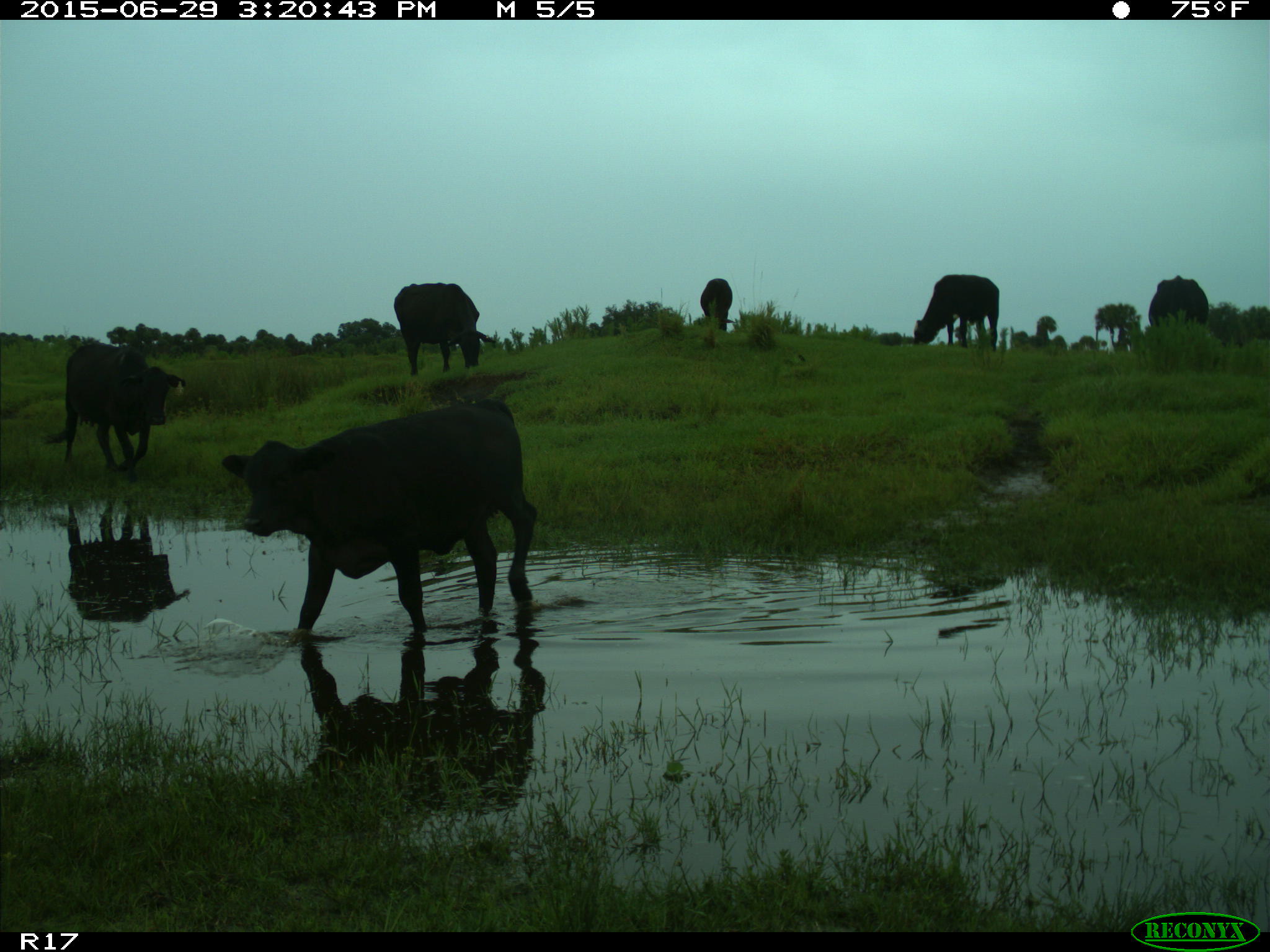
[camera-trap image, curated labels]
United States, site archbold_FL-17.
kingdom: Animalia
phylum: Chordata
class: Mammalia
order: Artiodactyla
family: Bovidae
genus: Bos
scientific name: Bos taurus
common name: domestic cow